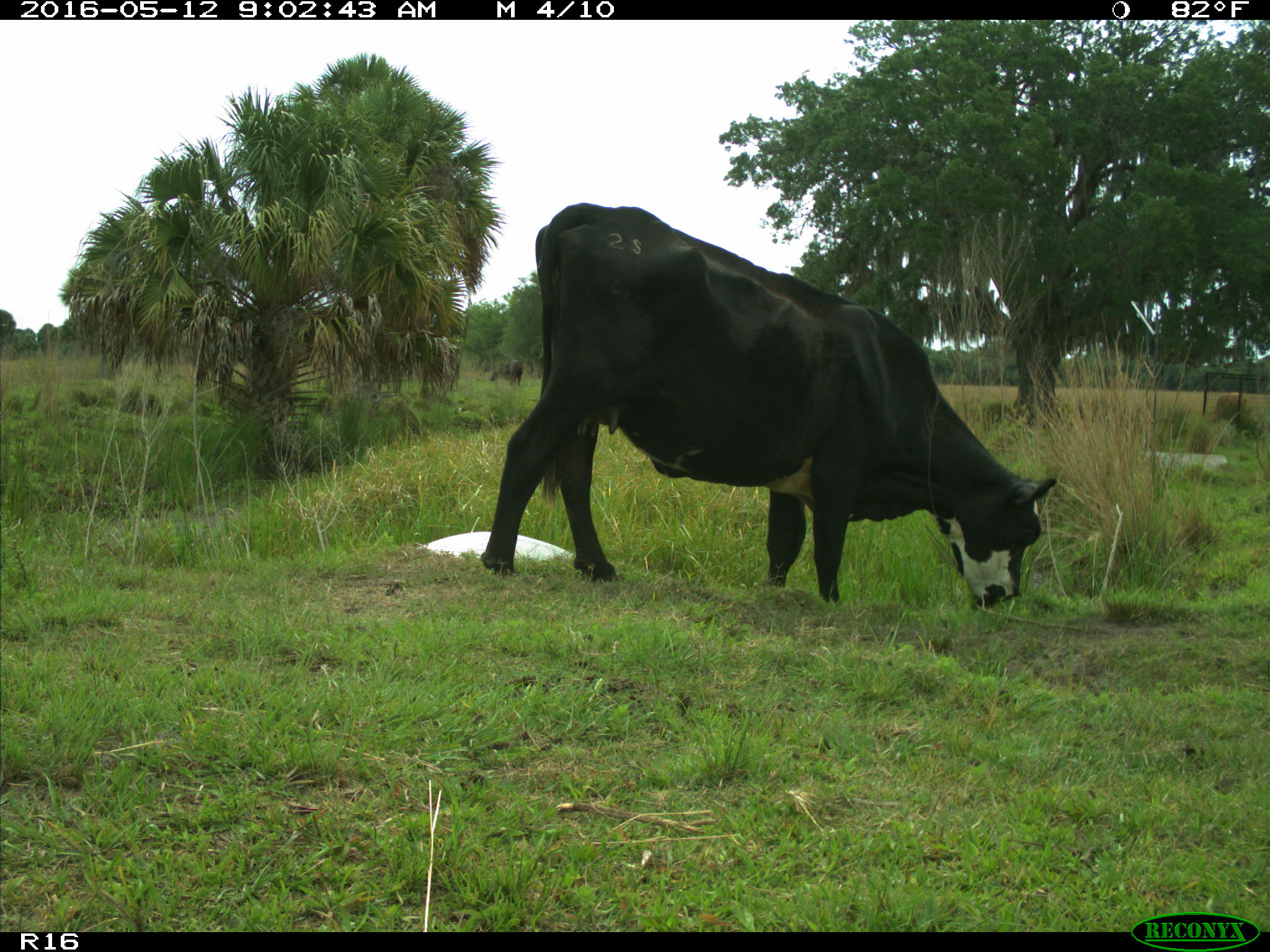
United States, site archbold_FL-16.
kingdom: Animalia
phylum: Chordata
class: Mammalia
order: Artiodactyla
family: Bovidae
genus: Bos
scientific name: Bos taurus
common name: domestic cow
Bos taurus (domestic cow).